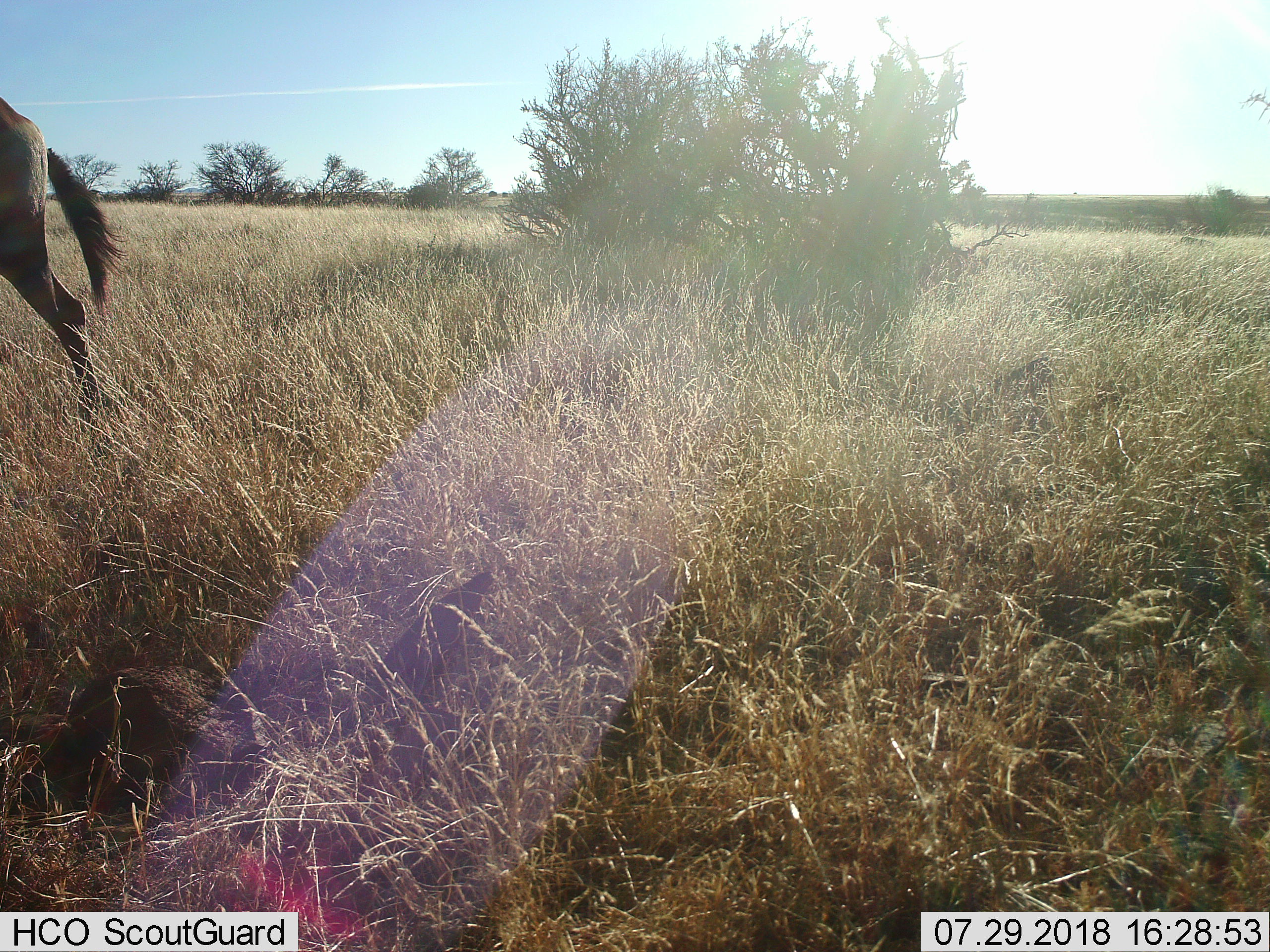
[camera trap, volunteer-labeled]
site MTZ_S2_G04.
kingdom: Animalia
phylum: Chordata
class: Mammalia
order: Artiodactyla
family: Bovidae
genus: Alcelaphus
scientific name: Alcelaphus buselaphus caama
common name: red hartebeest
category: hartebeestred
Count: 1.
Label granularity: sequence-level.